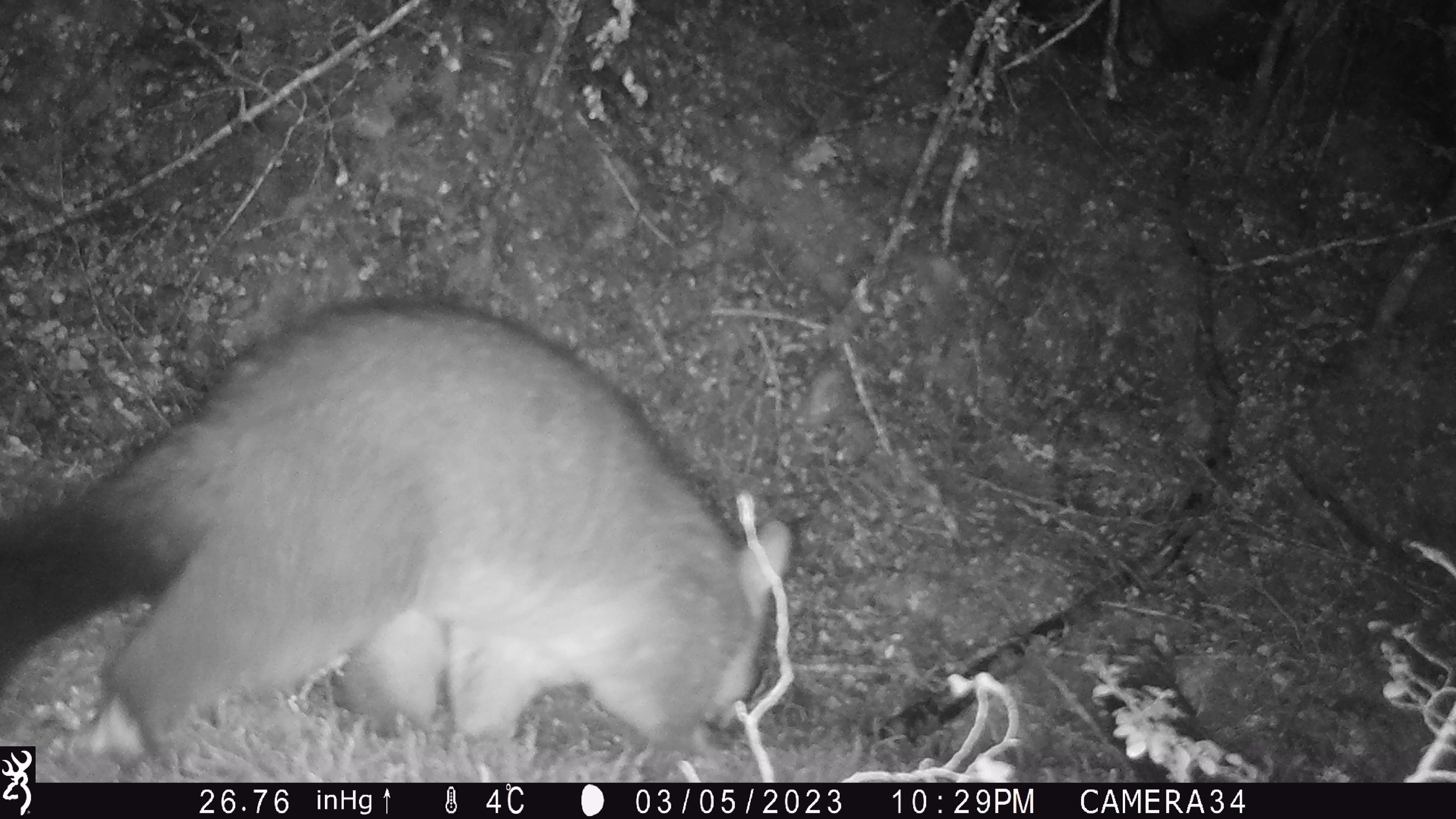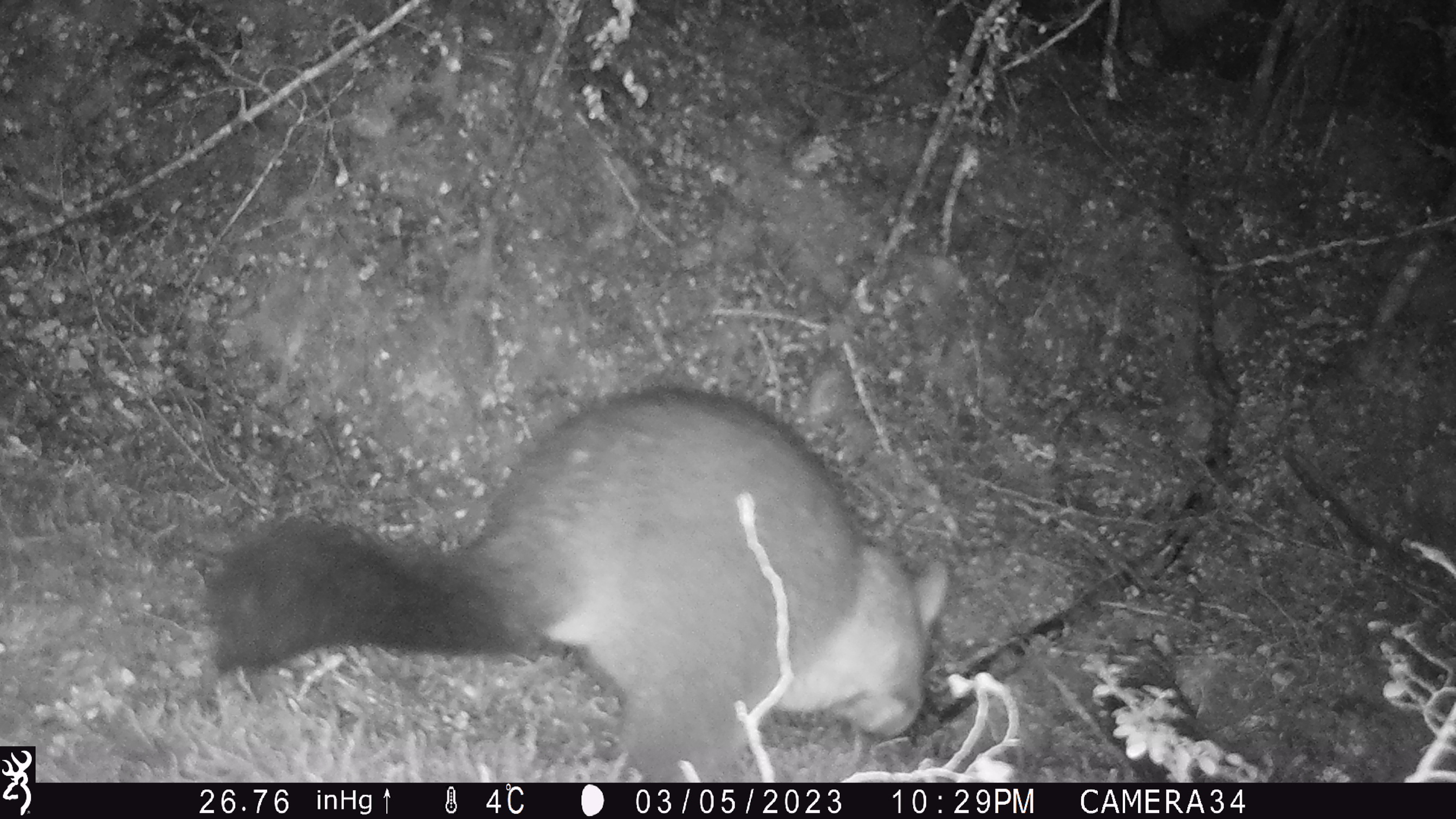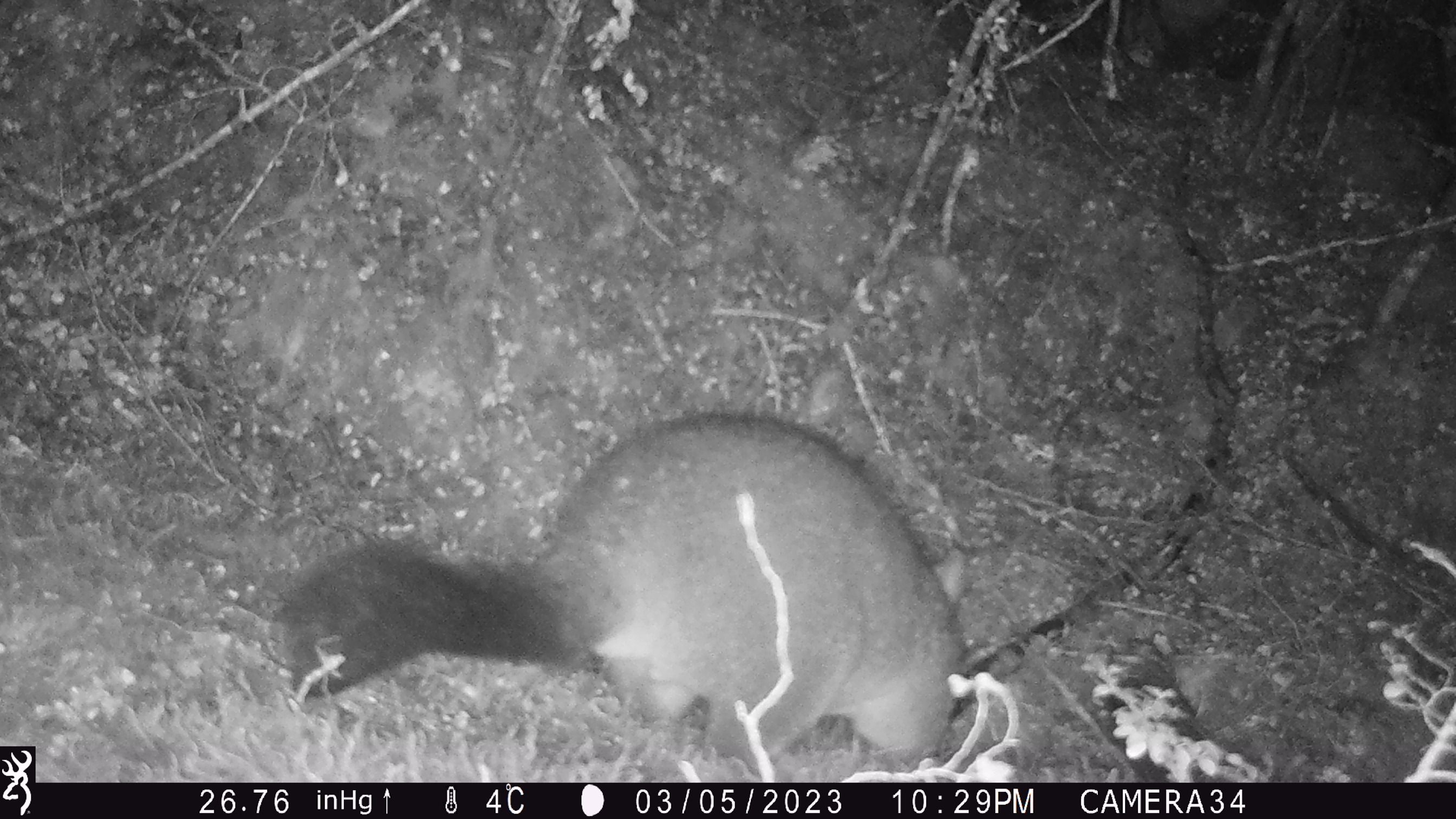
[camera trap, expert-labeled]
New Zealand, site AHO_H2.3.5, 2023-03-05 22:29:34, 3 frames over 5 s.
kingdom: Animalia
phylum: Chordata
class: Mammalia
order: Carnivora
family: Mustelidae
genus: Mustela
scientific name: Mustela erminea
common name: stoat